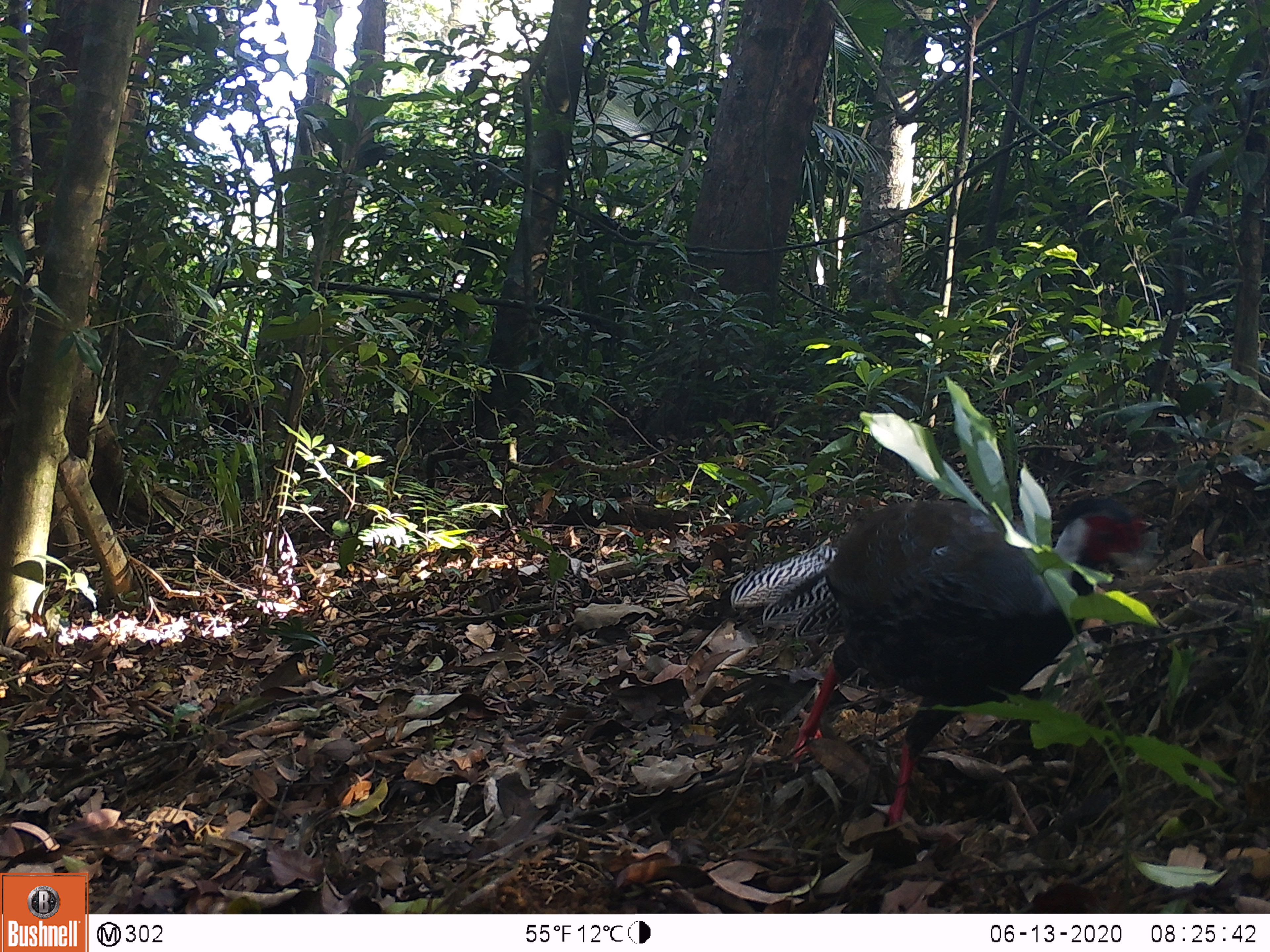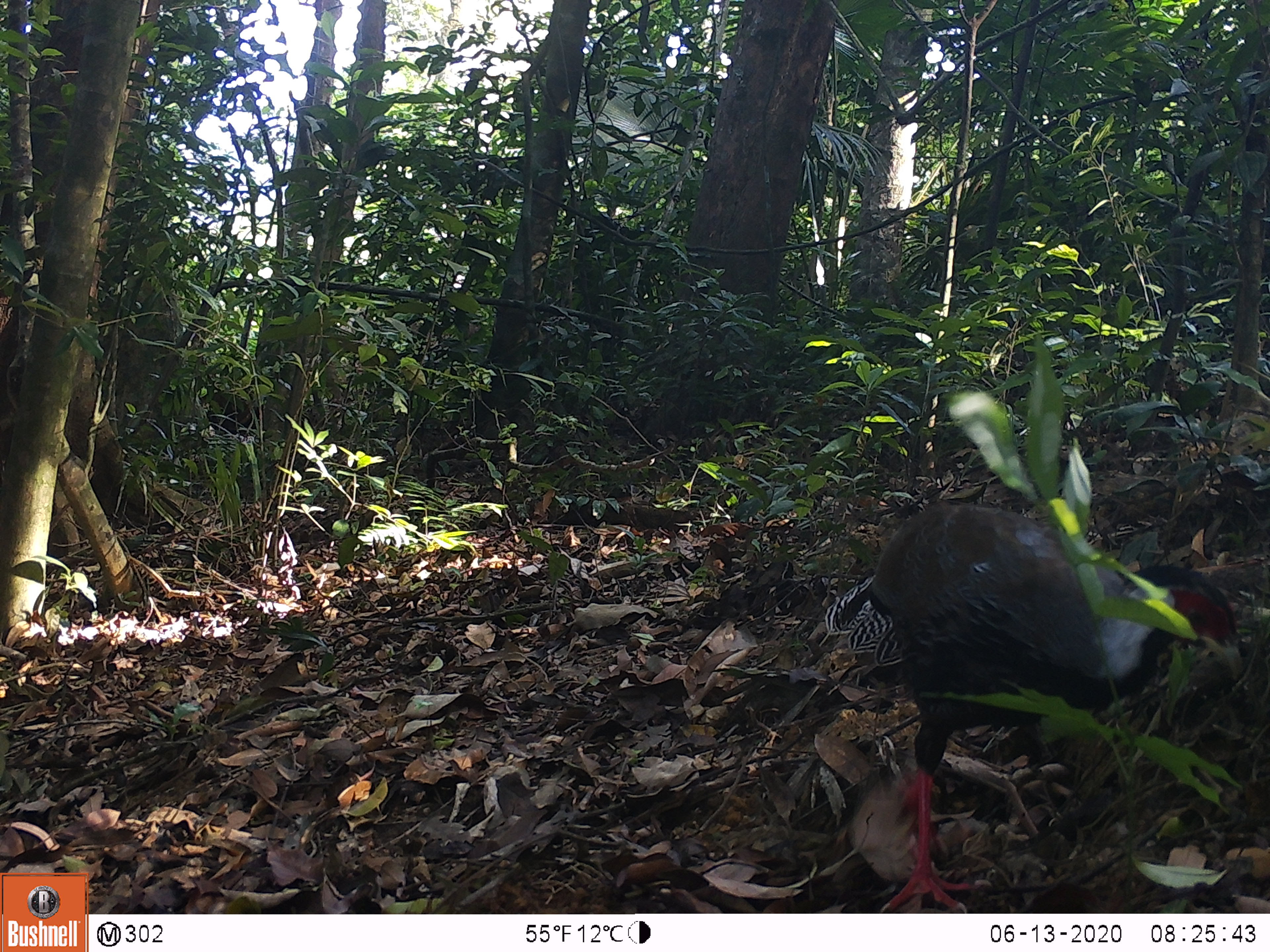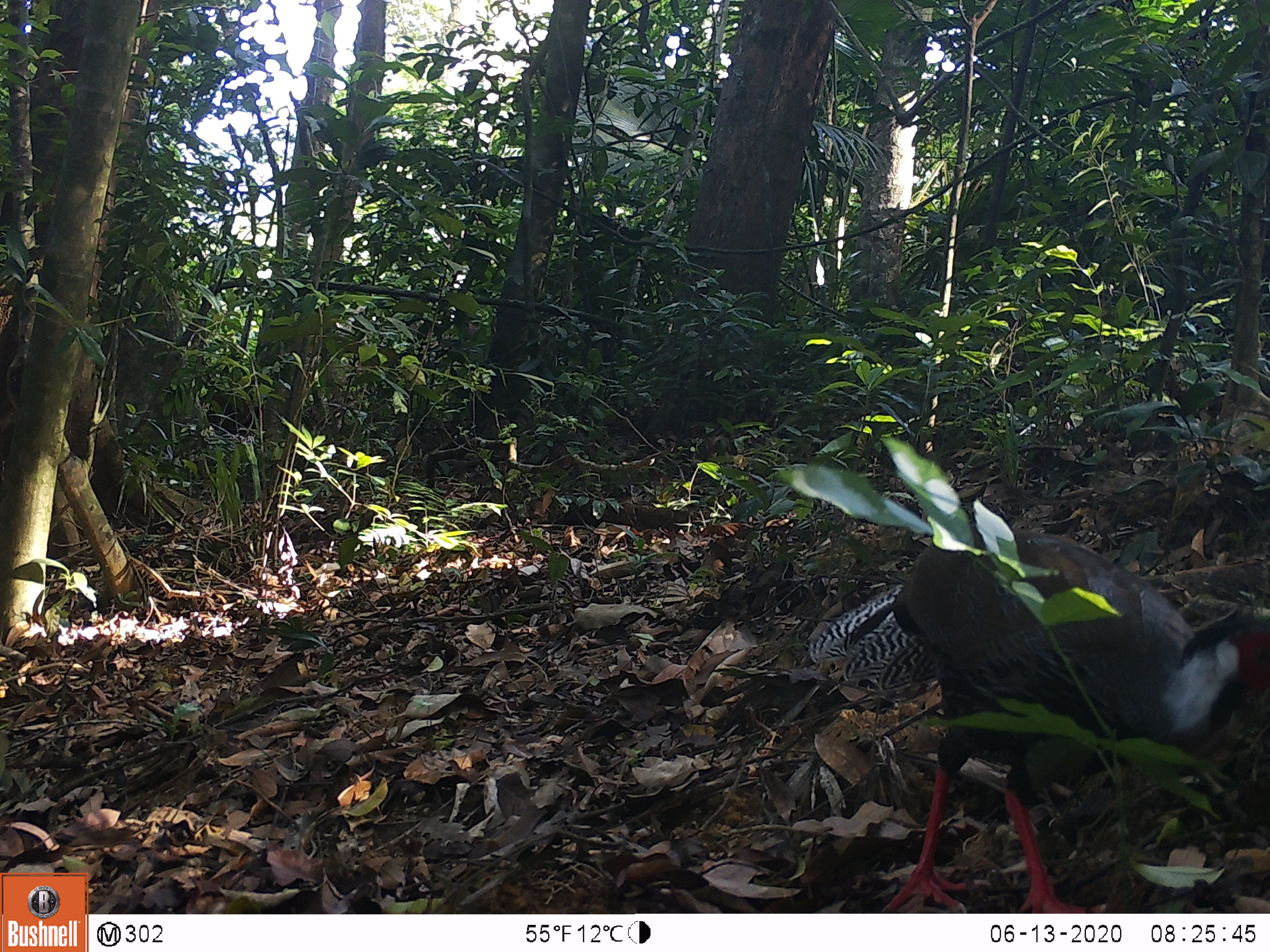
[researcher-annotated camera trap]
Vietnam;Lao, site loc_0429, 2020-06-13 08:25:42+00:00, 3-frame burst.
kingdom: Animalia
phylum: Chordata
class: Aves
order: Galliformes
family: Phasianidae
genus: Lophura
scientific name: Lophura nycthemera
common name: silver pheasant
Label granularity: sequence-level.